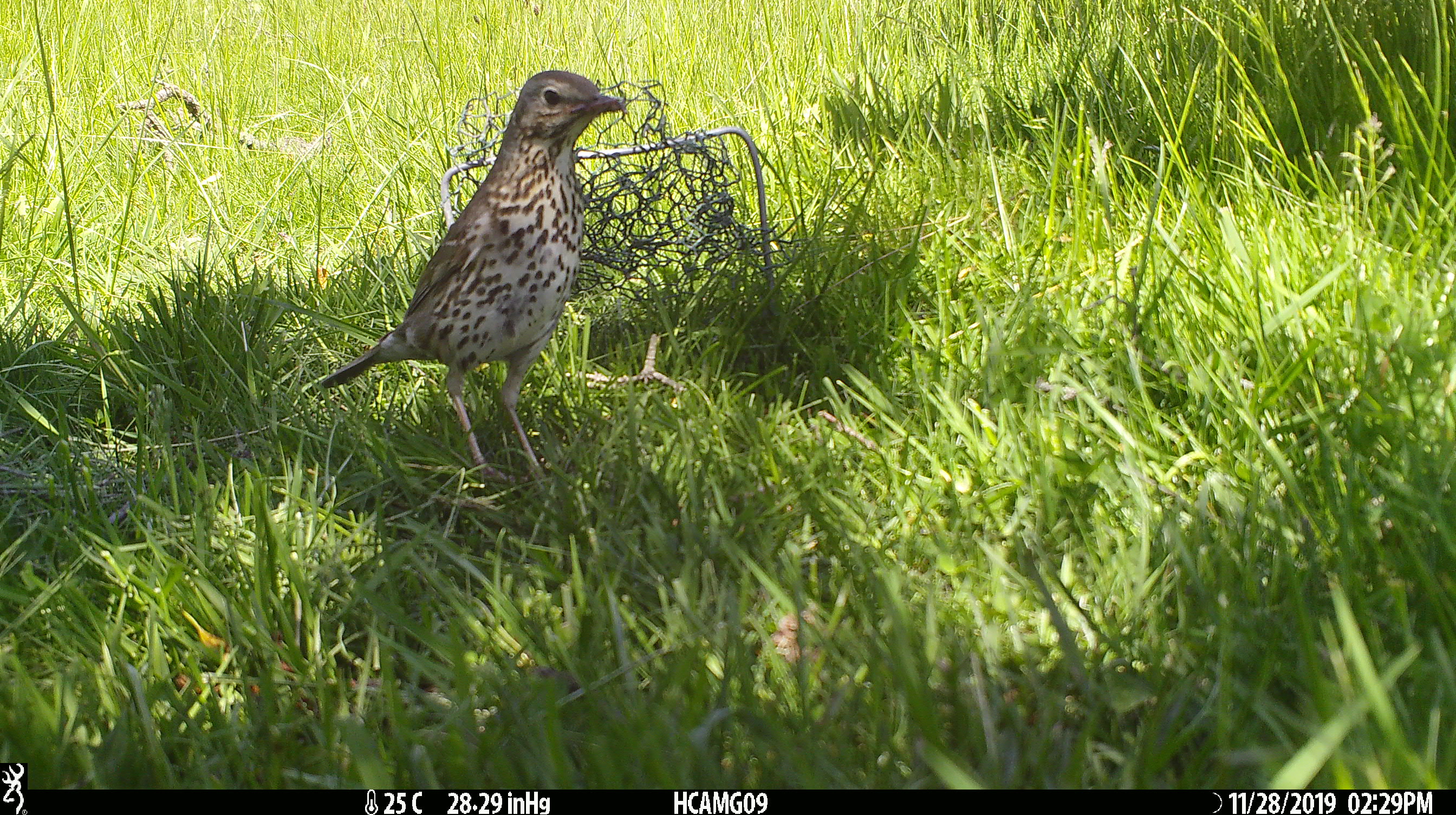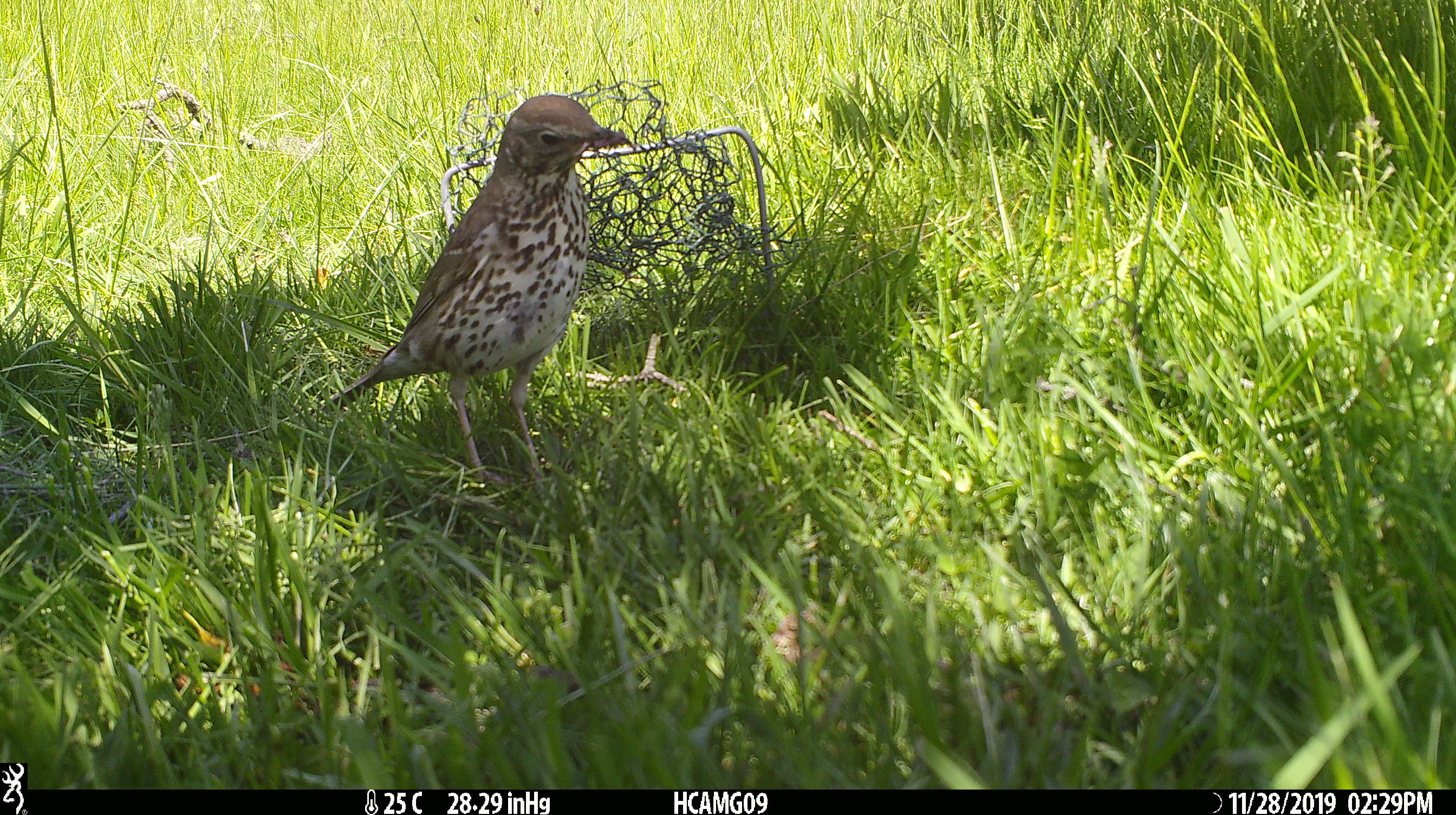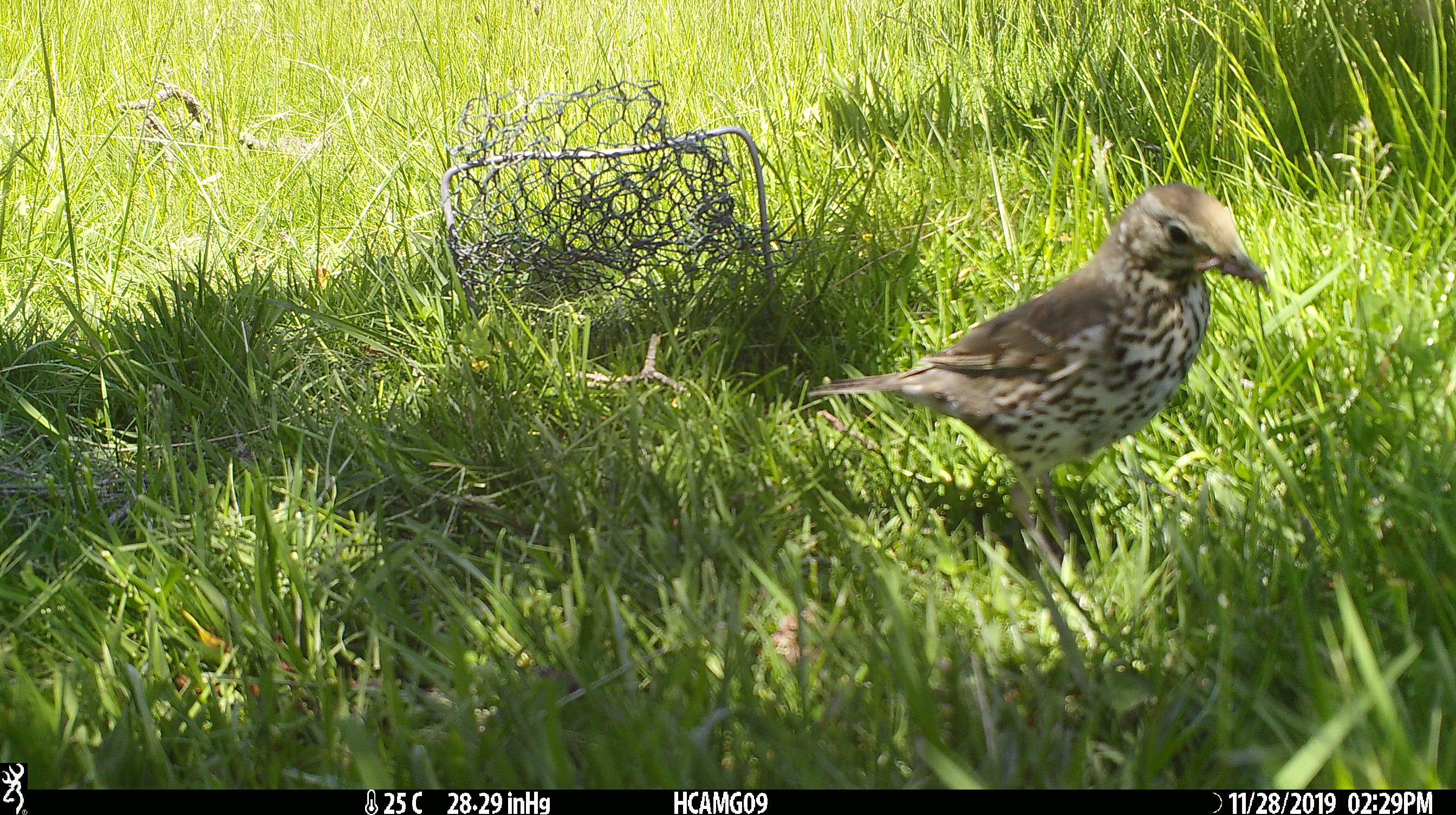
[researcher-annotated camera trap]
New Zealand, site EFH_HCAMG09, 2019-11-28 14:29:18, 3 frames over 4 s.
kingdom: Animalia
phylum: Chordata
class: Aves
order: Passeriformes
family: Turdidae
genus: Turdus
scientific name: Turdus philomelos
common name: song thrush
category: thrush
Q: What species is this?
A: Thrush (song thrush) (Turdus philomelos).